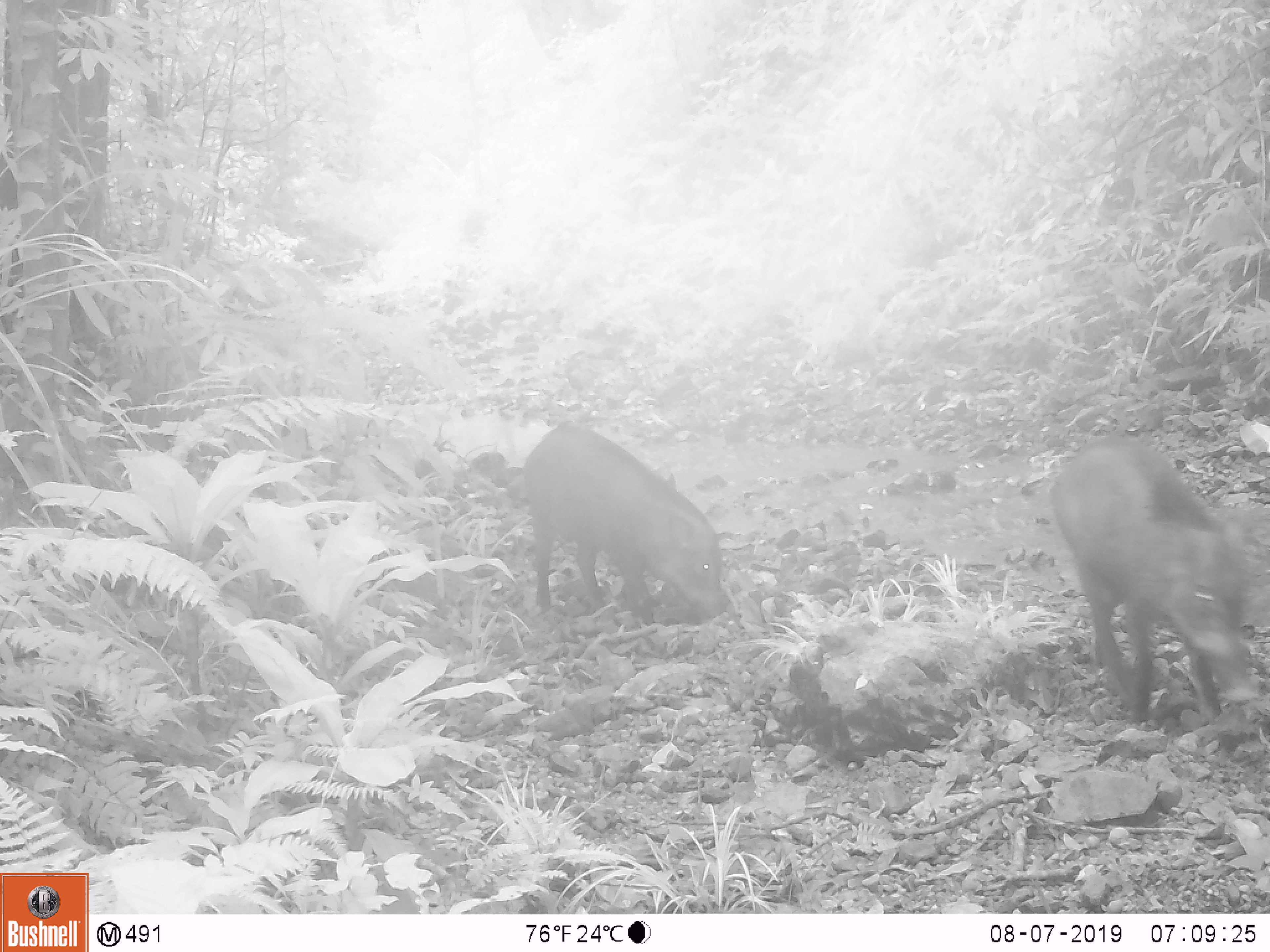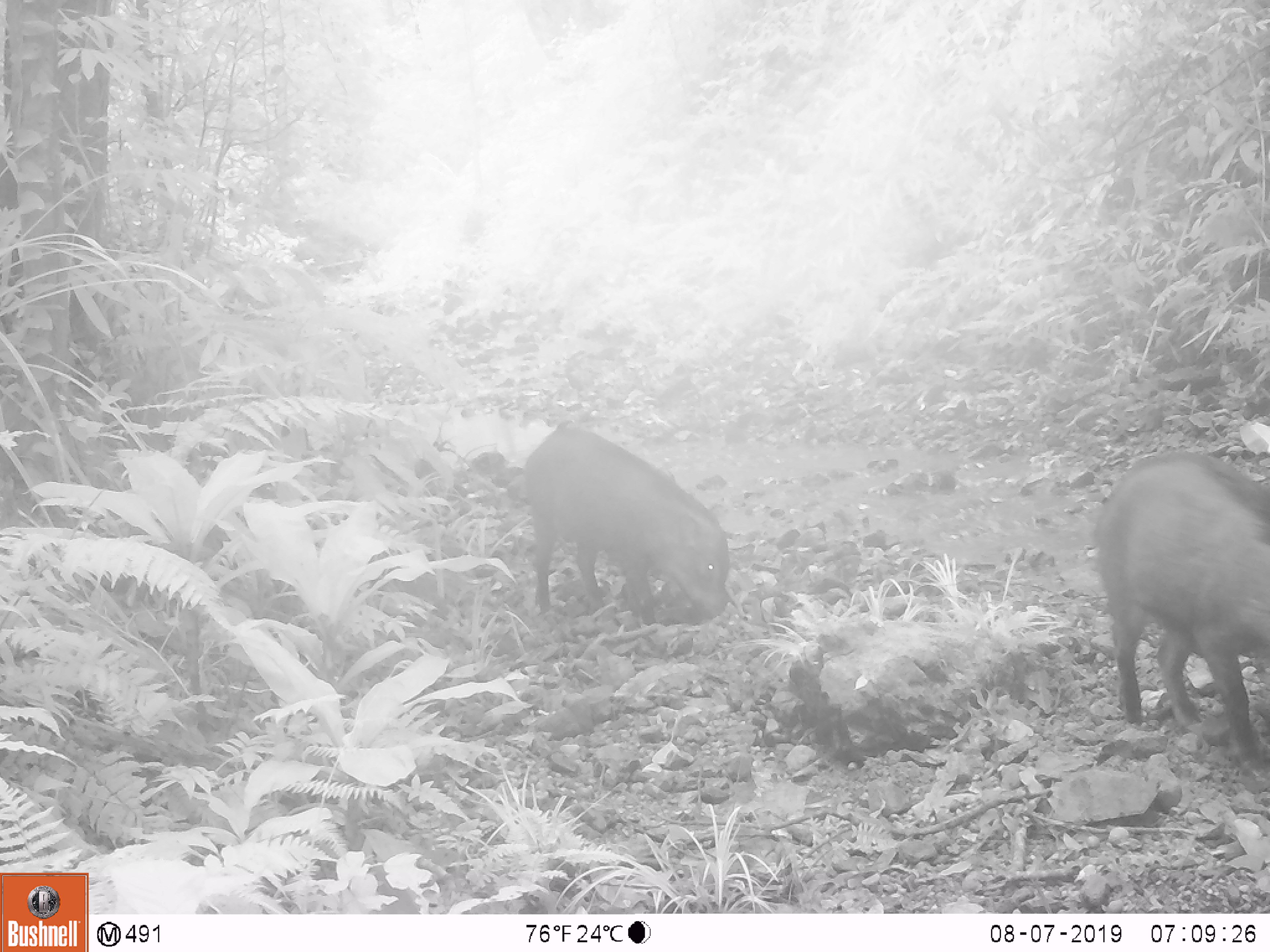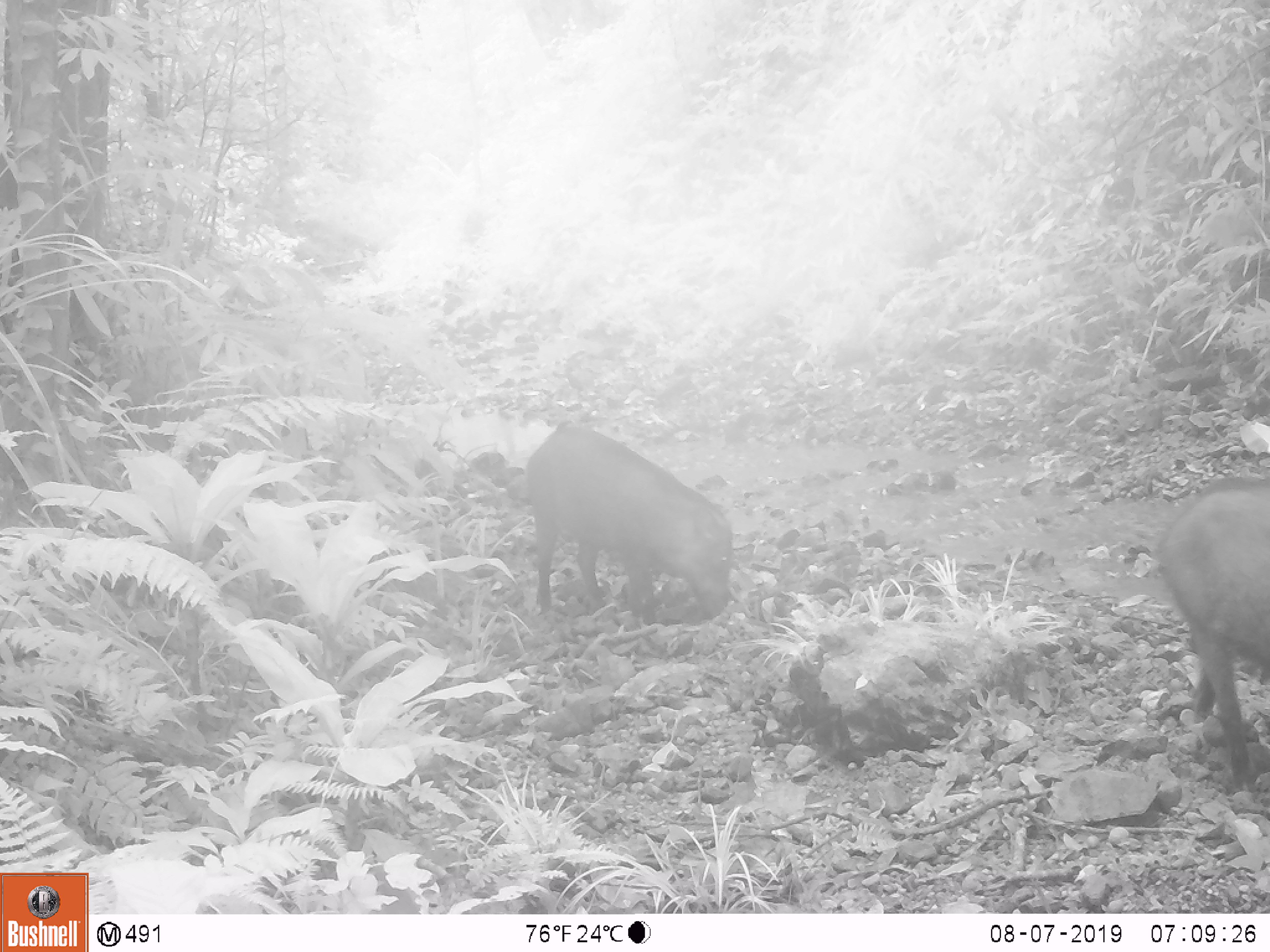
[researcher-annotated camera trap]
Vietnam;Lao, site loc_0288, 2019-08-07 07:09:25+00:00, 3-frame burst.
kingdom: Animalia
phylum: Chordata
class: Mammalia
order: Artiodactyla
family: Suidae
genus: Sus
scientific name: Sus scrofa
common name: eurasian wild pig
Eurasian wild pig (Sus scrofa). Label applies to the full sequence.